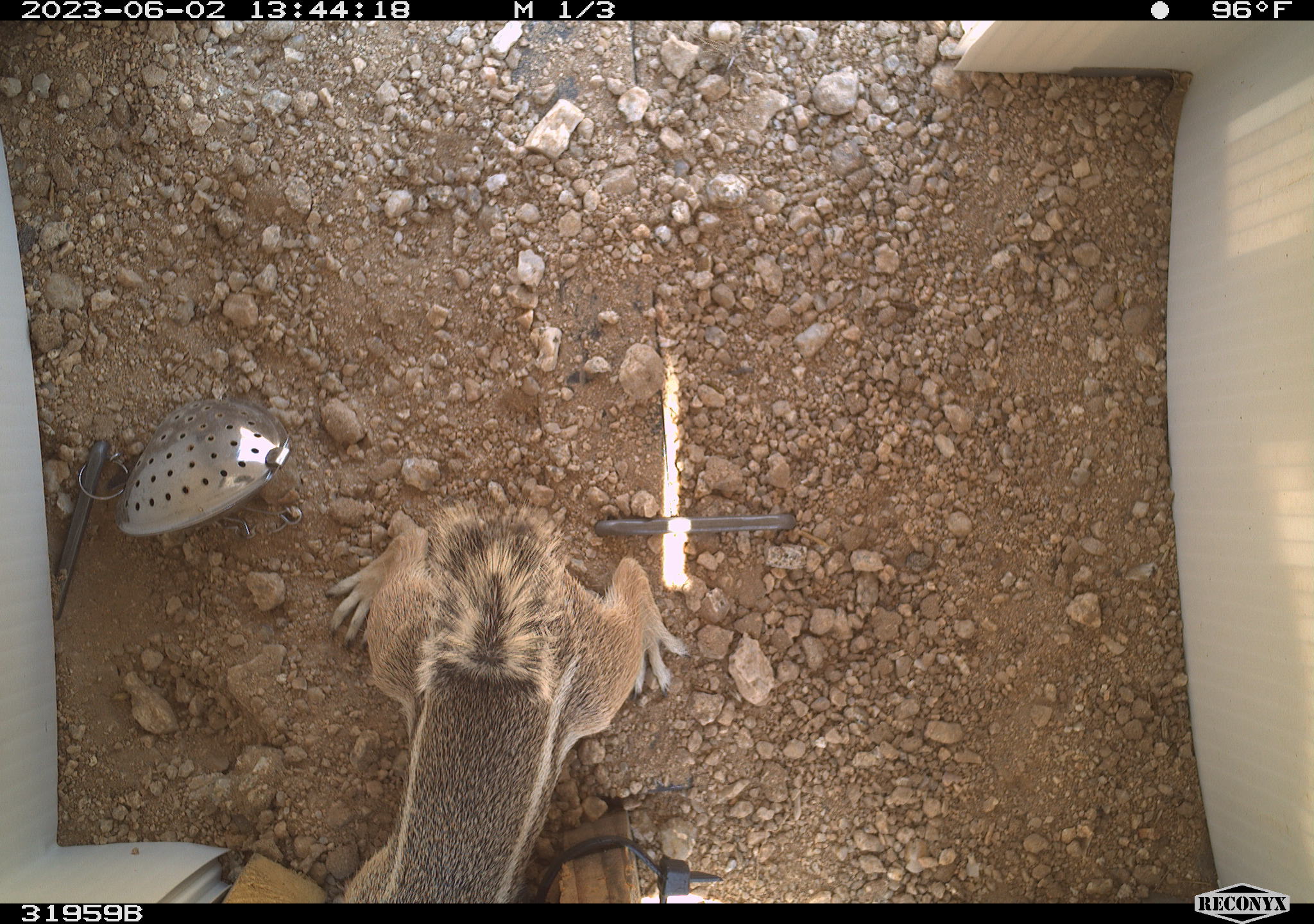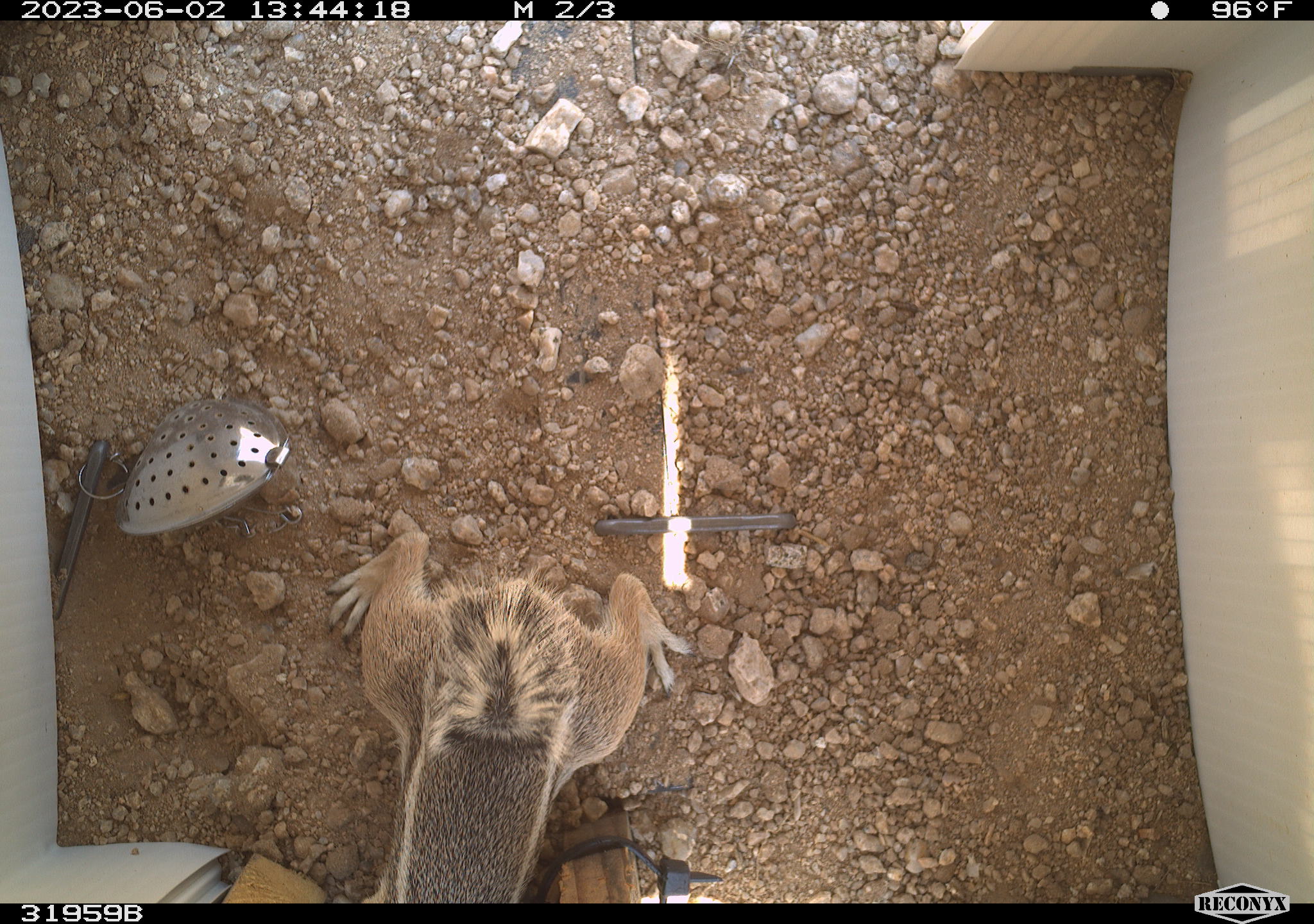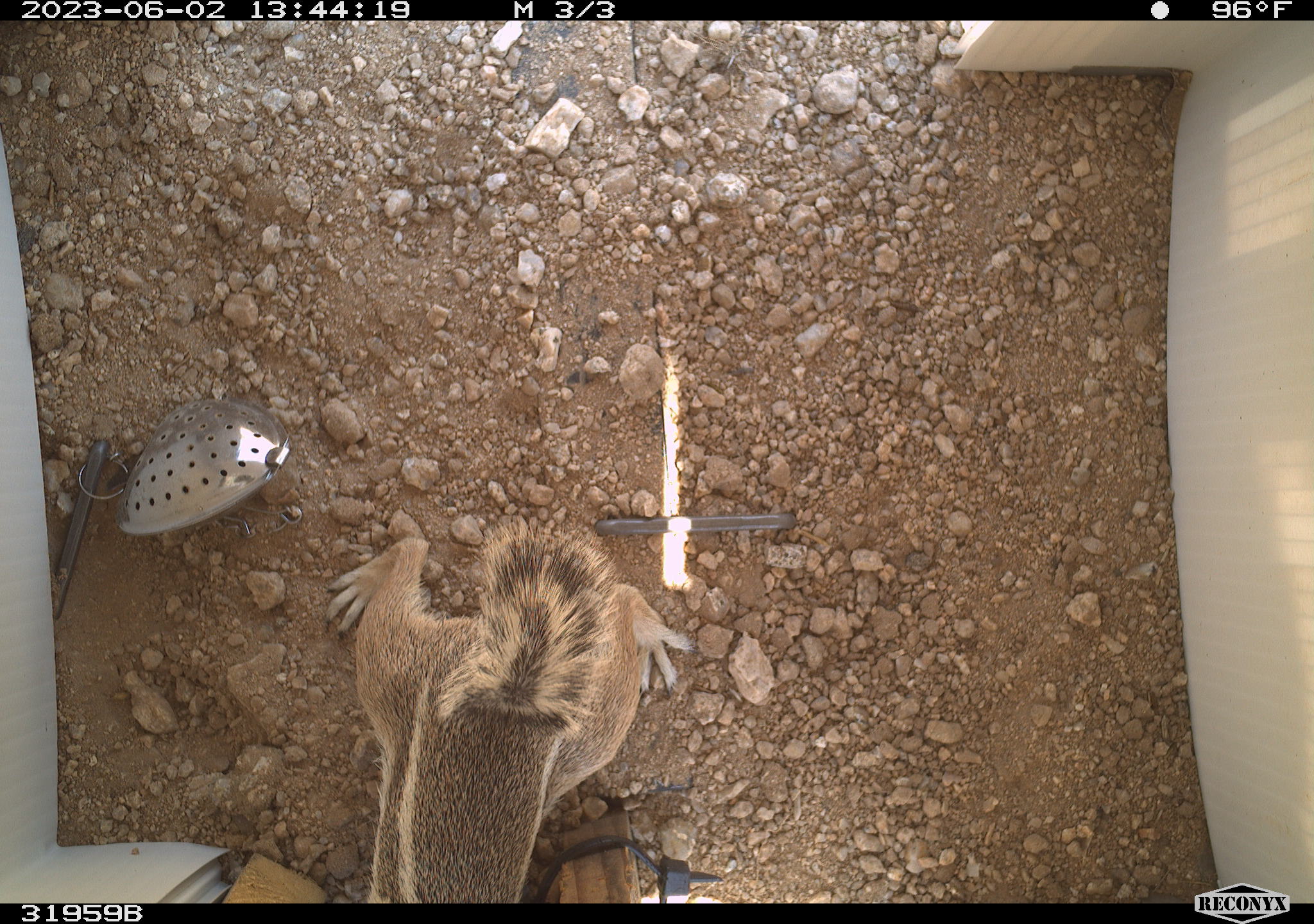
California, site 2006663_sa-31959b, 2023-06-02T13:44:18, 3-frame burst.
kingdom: Animalia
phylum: Chordata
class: Mammalia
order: Rodentia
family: Sciuridae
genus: Ammospermophilus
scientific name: Ammospermophilus leucurus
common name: white-tailed antelope squirrel